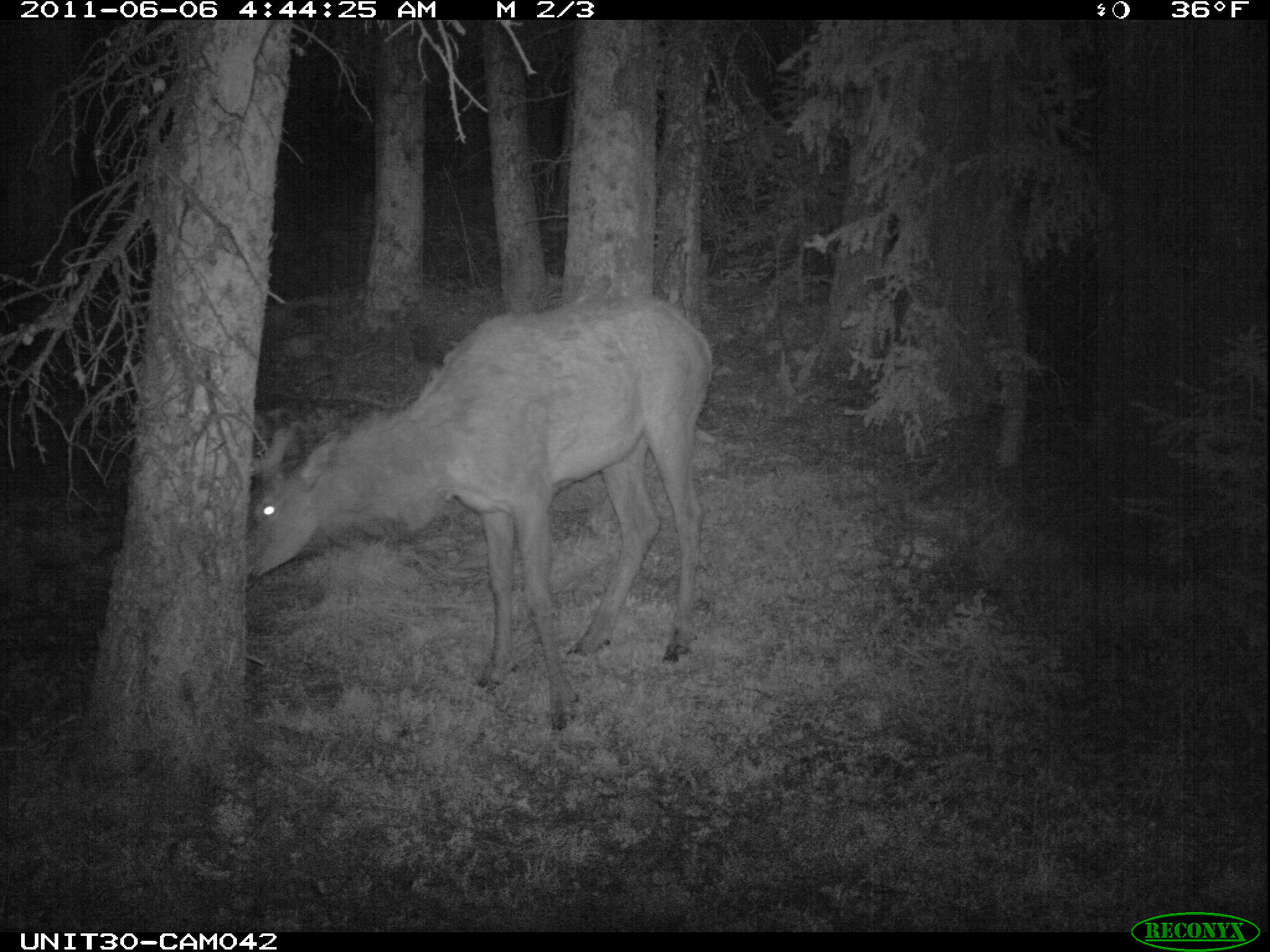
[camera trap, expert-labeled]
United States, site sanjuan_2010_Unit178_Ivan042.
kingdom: Animalia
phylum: Chordata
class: Mammalia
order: Artiodactyla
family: Cervidae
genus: Cervus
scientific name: Cervus elaphus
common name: red deer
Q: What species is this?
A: Cervus elaphus (red deer).